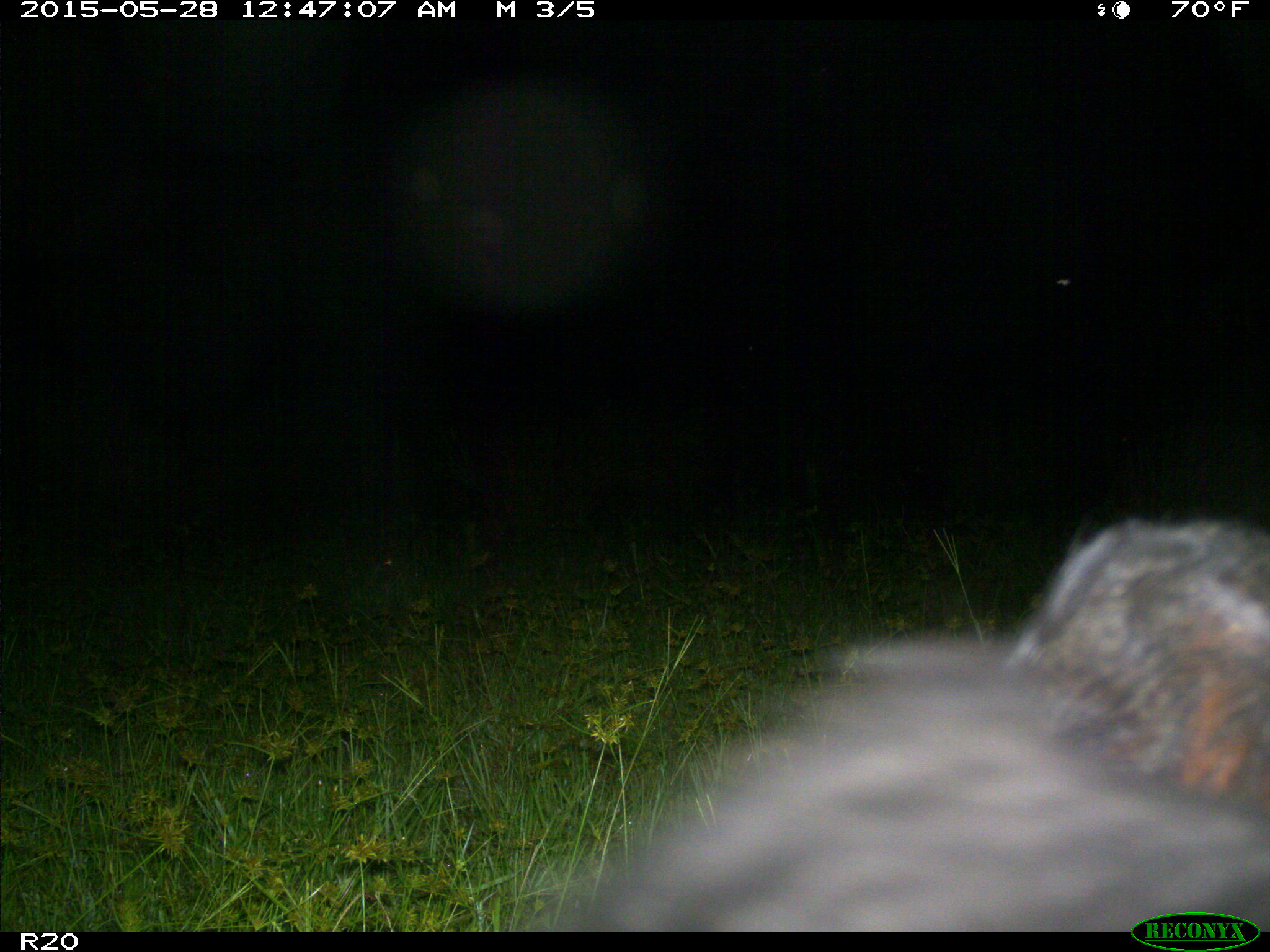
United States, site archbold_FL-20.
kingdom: Animalia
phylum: Chordata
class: Mammalia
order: Artiodactyla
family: Bovidae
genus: Bos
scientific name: Bos taurus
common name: domestic cow